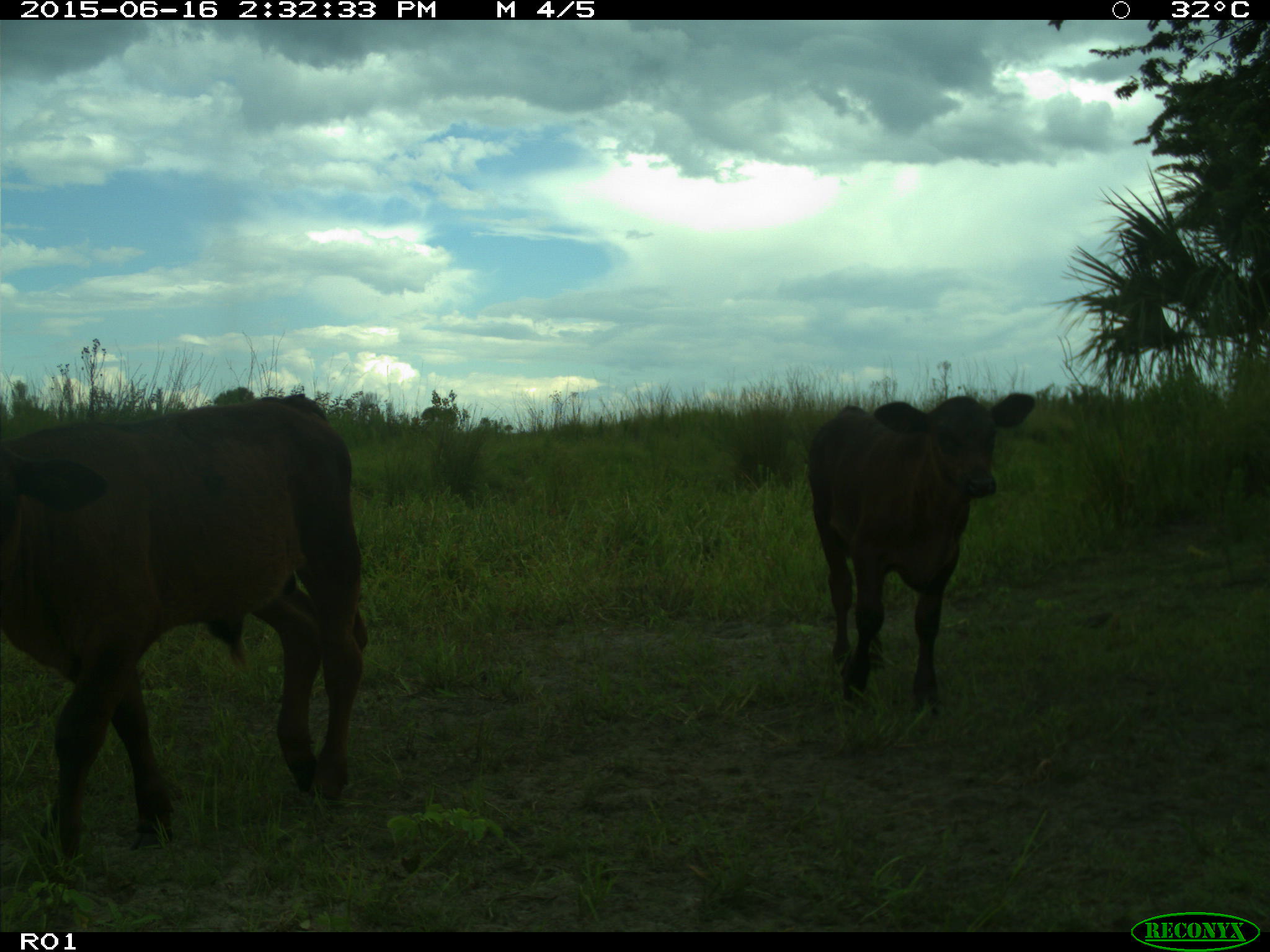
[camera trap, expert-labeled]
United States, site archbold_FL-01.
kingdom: Animalia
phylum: Chordata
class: Mammalia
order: Artiodactyla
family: Bovidae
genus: Bos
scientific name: Bos taurus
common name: domestic cow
Bos taurus (domestic cow).